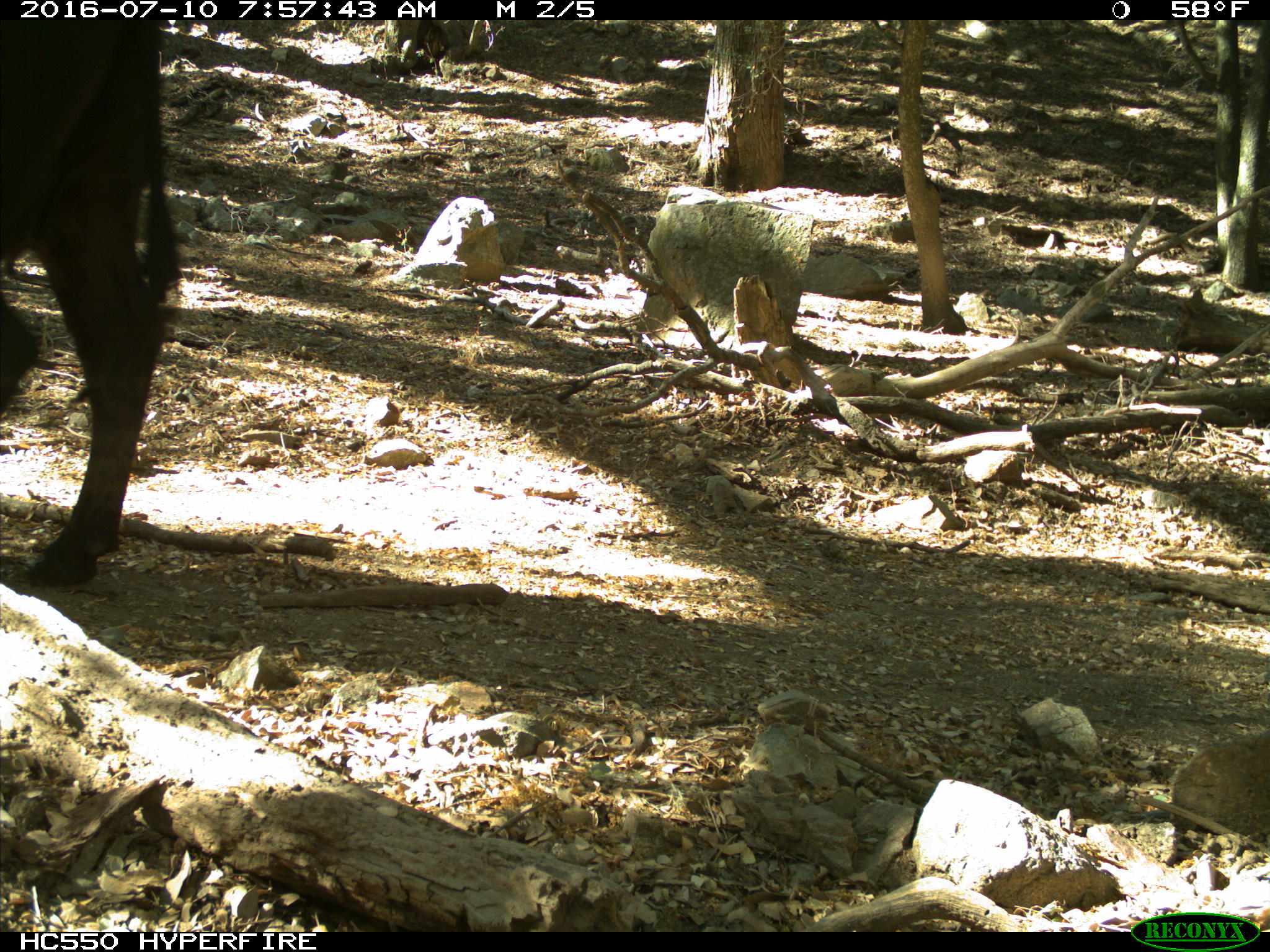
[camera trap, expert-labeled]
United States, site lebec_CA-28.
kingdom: Animalia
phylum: Chordata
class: Mammalia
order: Artiodactyla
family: Bovidae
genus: Bos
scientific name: Bos taurus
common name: domestic cow